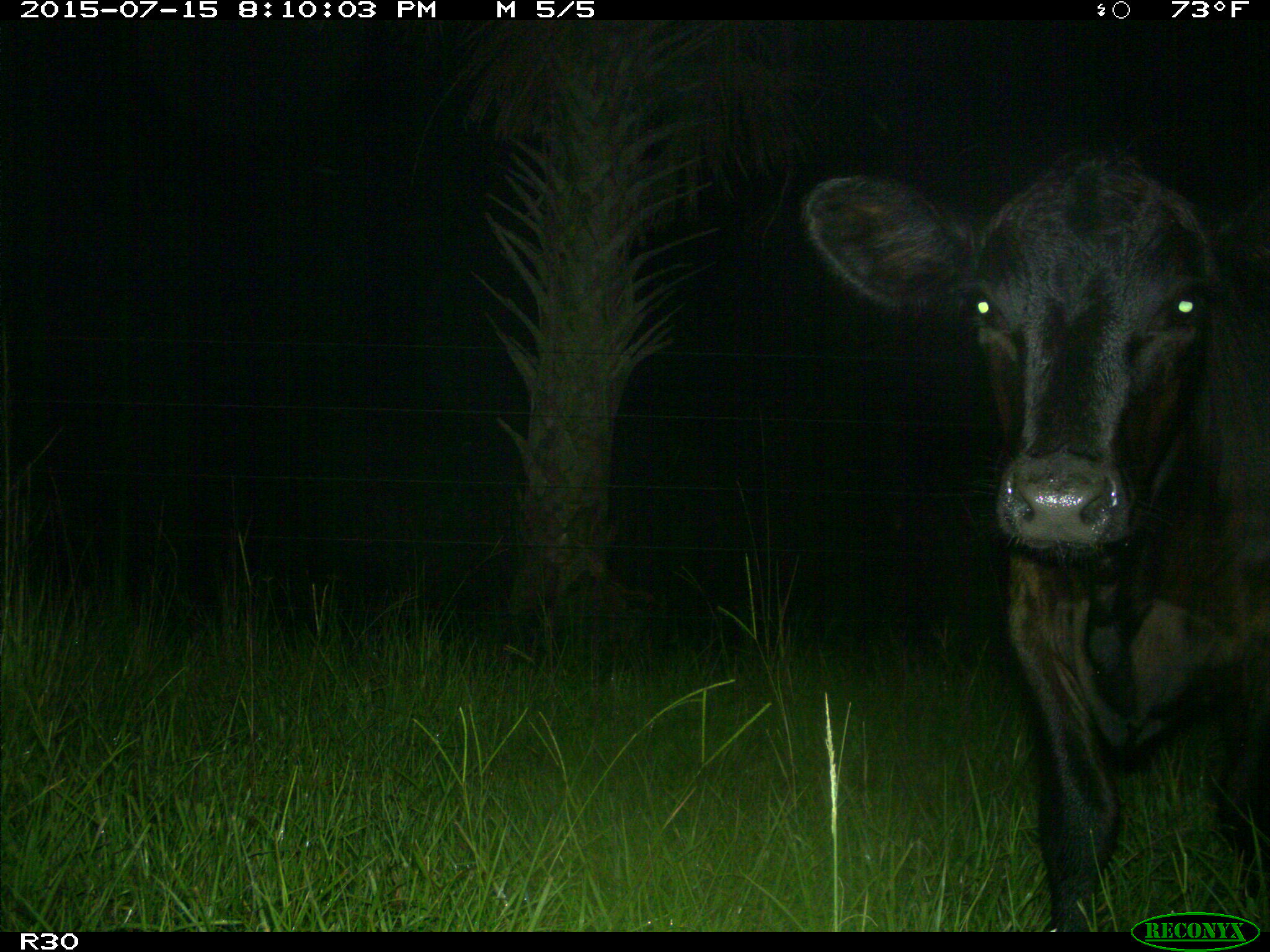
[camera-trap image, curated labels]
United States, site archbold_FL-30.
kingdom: Animalia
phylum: Chordata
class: Mammalia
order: Artiodactyla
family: Bovidae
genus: Bos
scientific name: Bos taurus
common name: domestic cow